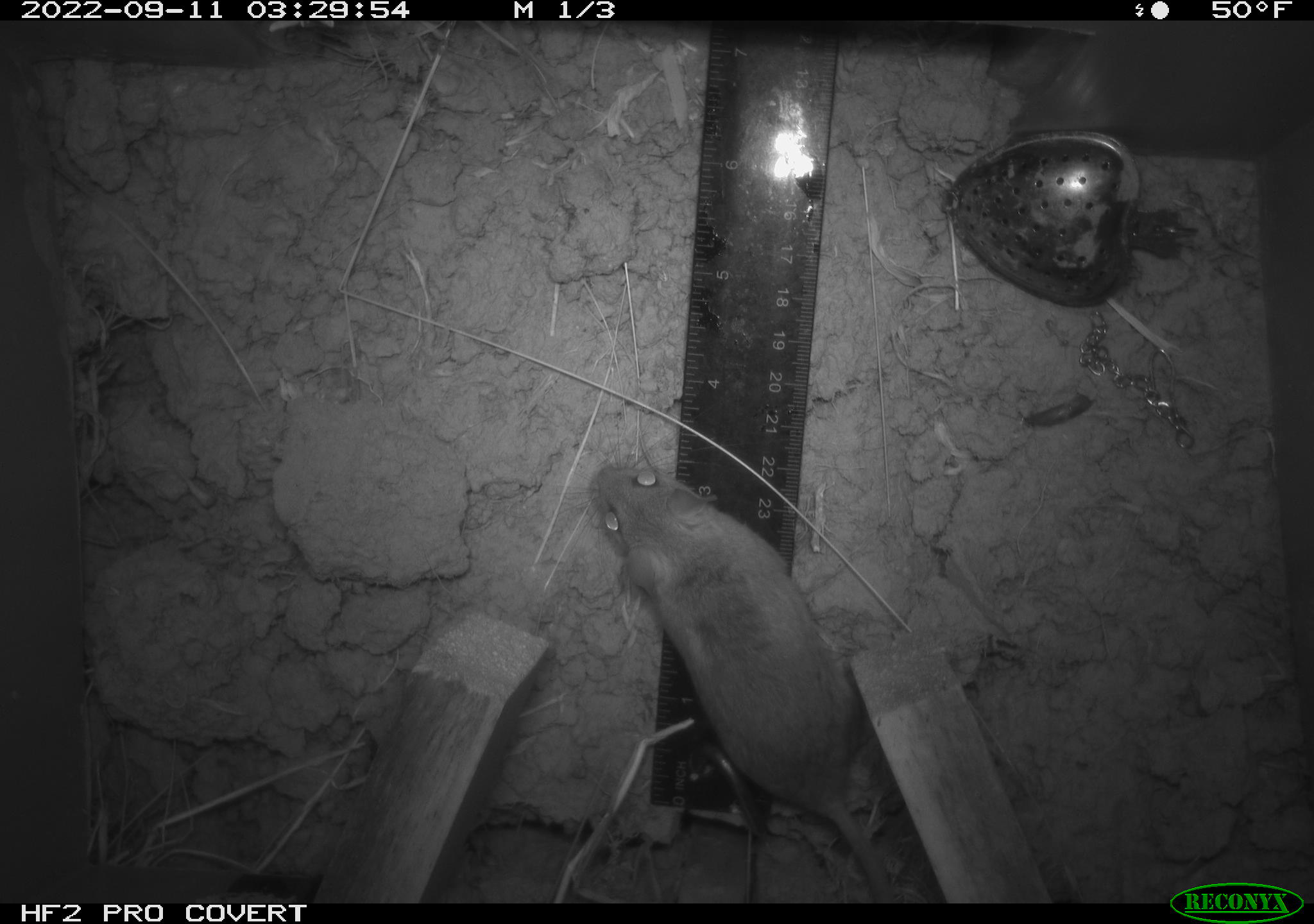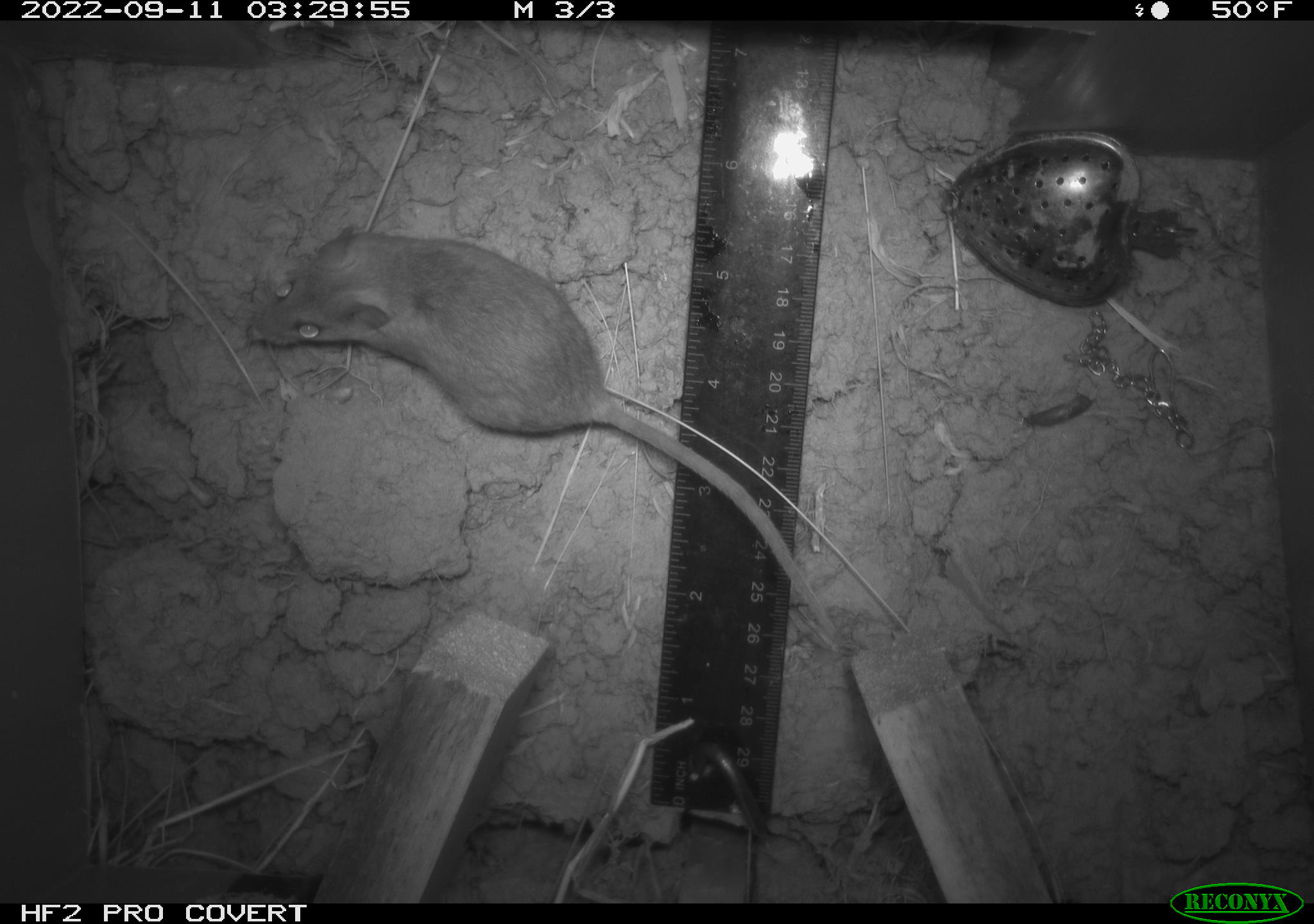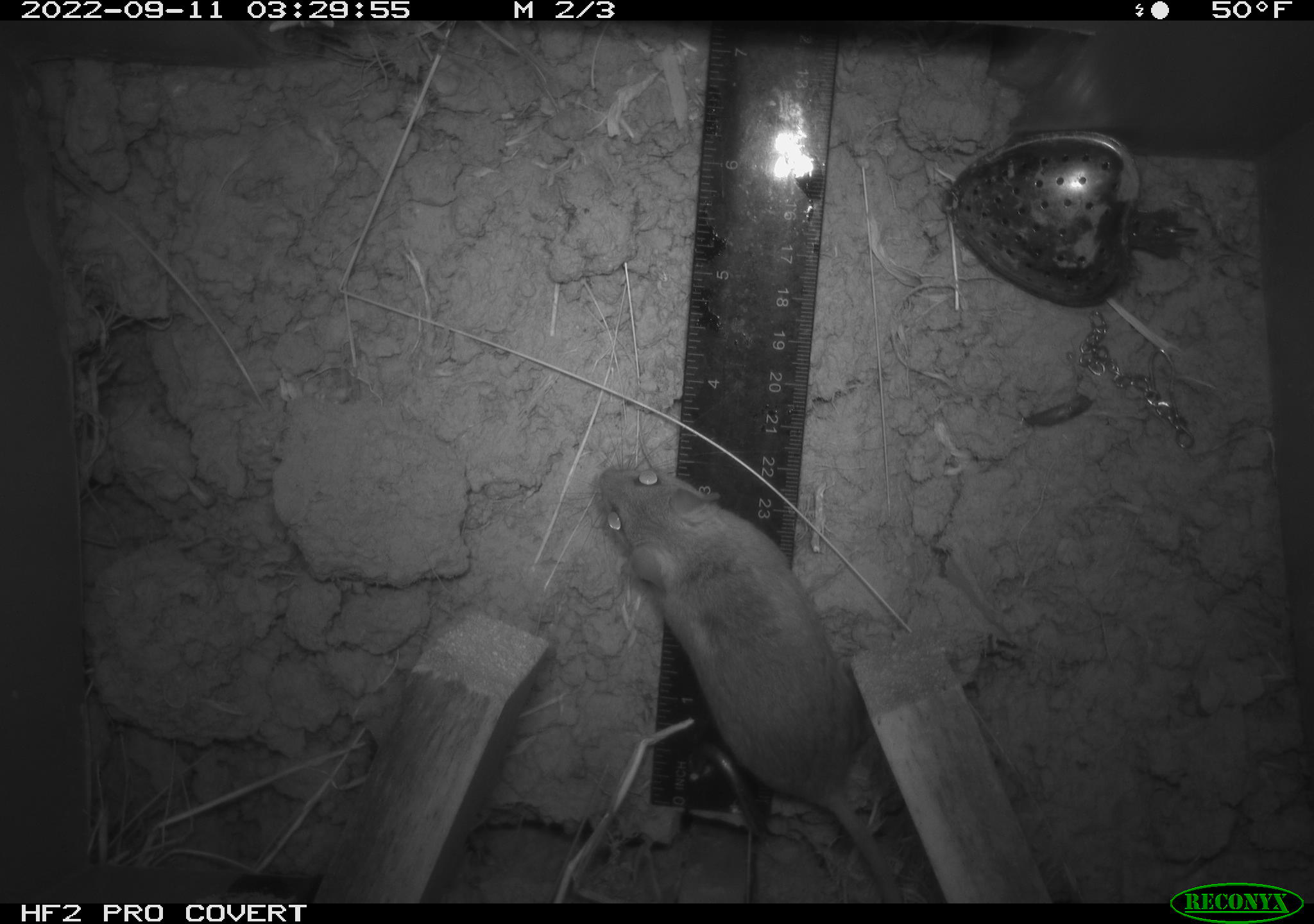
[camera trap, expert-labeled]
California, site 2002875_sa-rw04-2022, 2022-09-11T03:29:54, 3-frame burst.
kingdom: Animalia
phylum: Chordata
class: Mammalia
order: Rodentia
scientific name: Rodentia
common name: mouse species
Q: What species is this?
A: Mouse species (Rodentia).